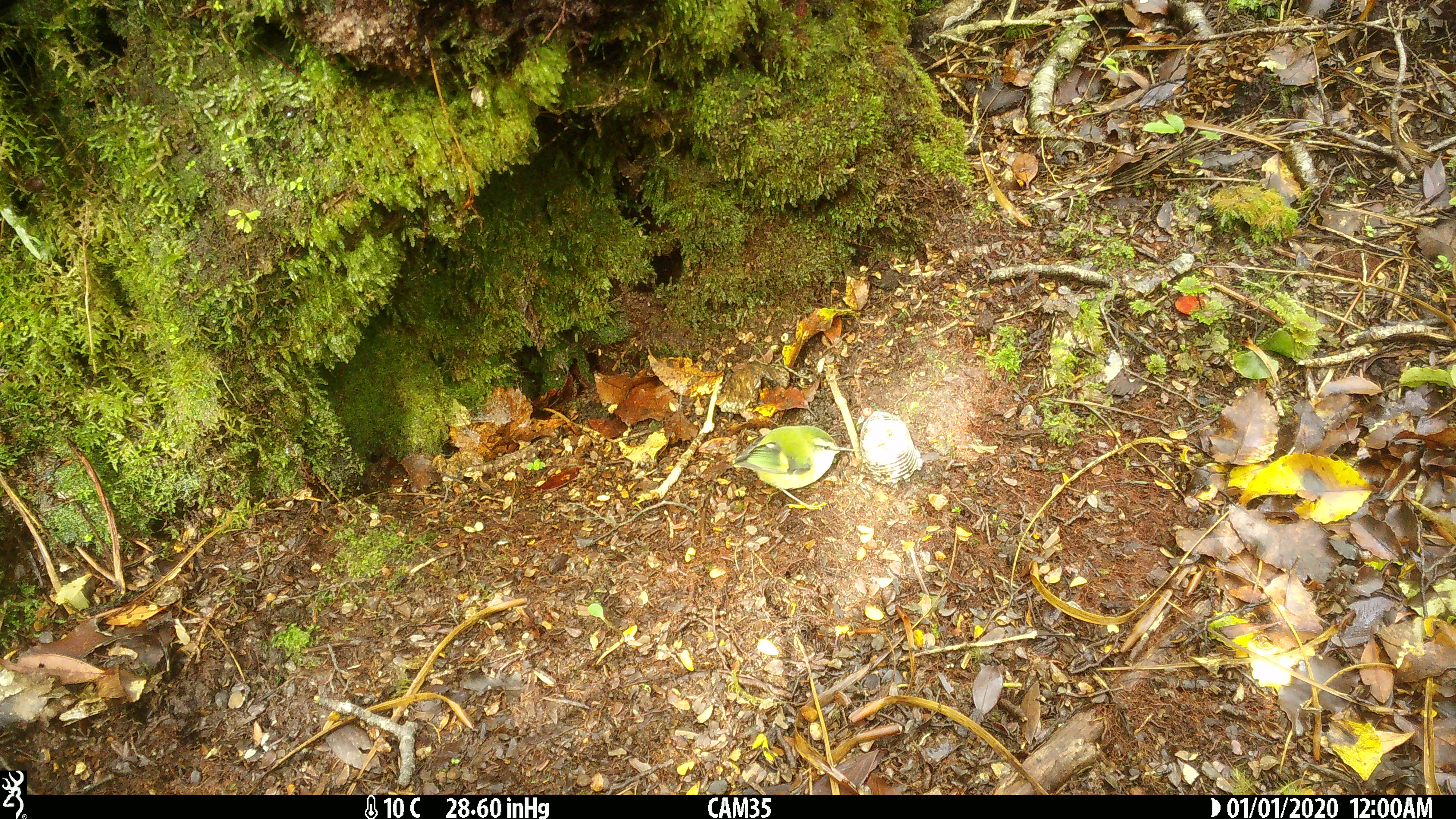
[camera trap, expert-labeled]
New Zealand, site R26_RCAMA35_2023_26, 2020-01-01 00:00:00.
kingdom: Animalia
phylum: Chordata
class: Aves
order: Passeriformes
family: Acanthisittidae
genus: Acanthisitta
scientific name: Acanthisitta chloris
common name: rifleman